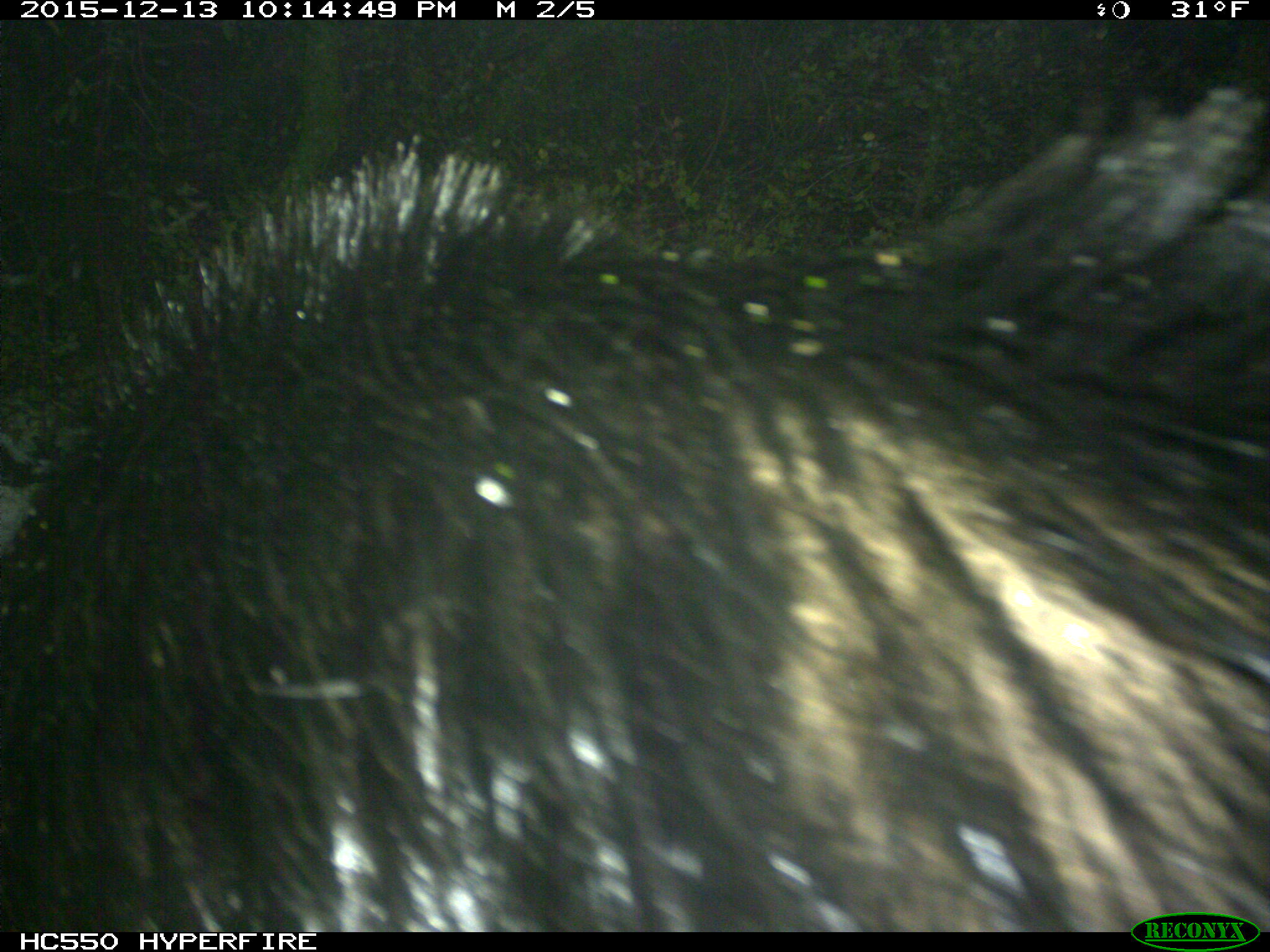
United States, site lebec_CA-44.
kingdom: Animalia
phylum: Chordata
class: Mammalia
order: Artiodactyla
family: Suidae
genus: Sus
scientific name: Sus scrofa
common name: wild boar